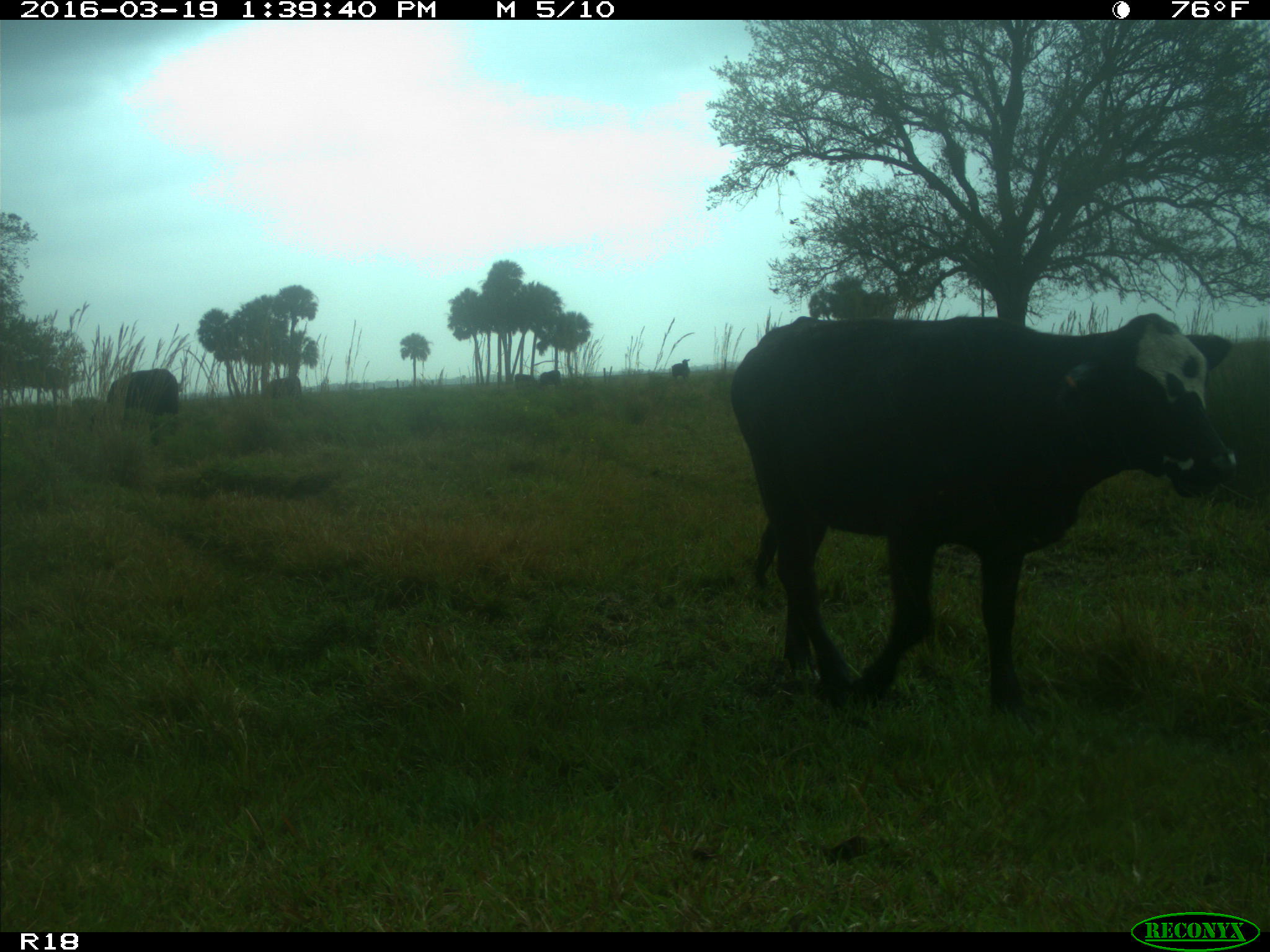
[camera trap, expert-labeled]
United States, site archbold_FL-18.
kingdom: Animalia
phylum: Chordata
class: Mammalia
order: Artiodactyla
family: Bovidae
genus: Bos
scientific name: Bos taurus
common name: domestic cow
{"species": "Bos taurus (domestic cow)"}